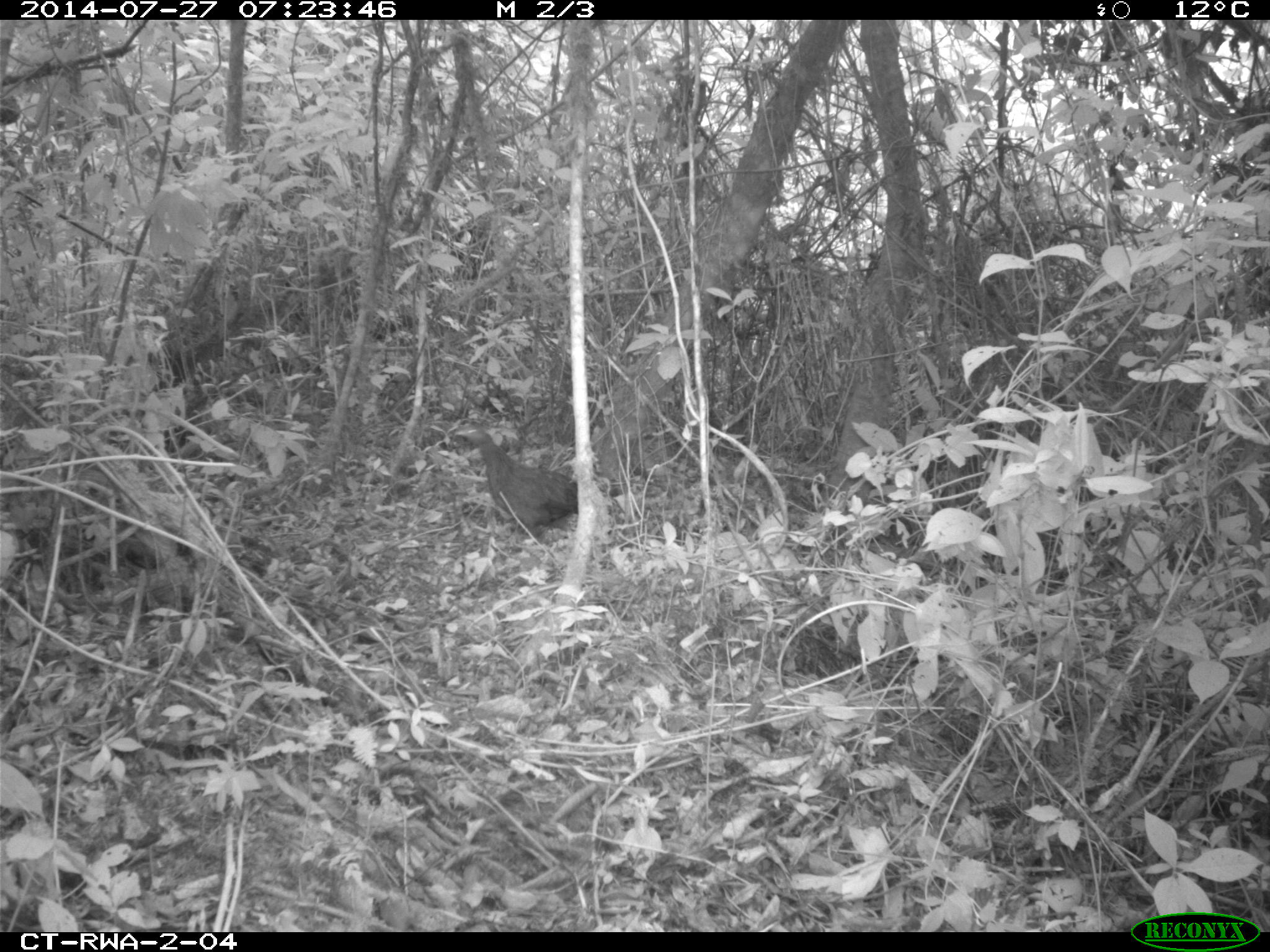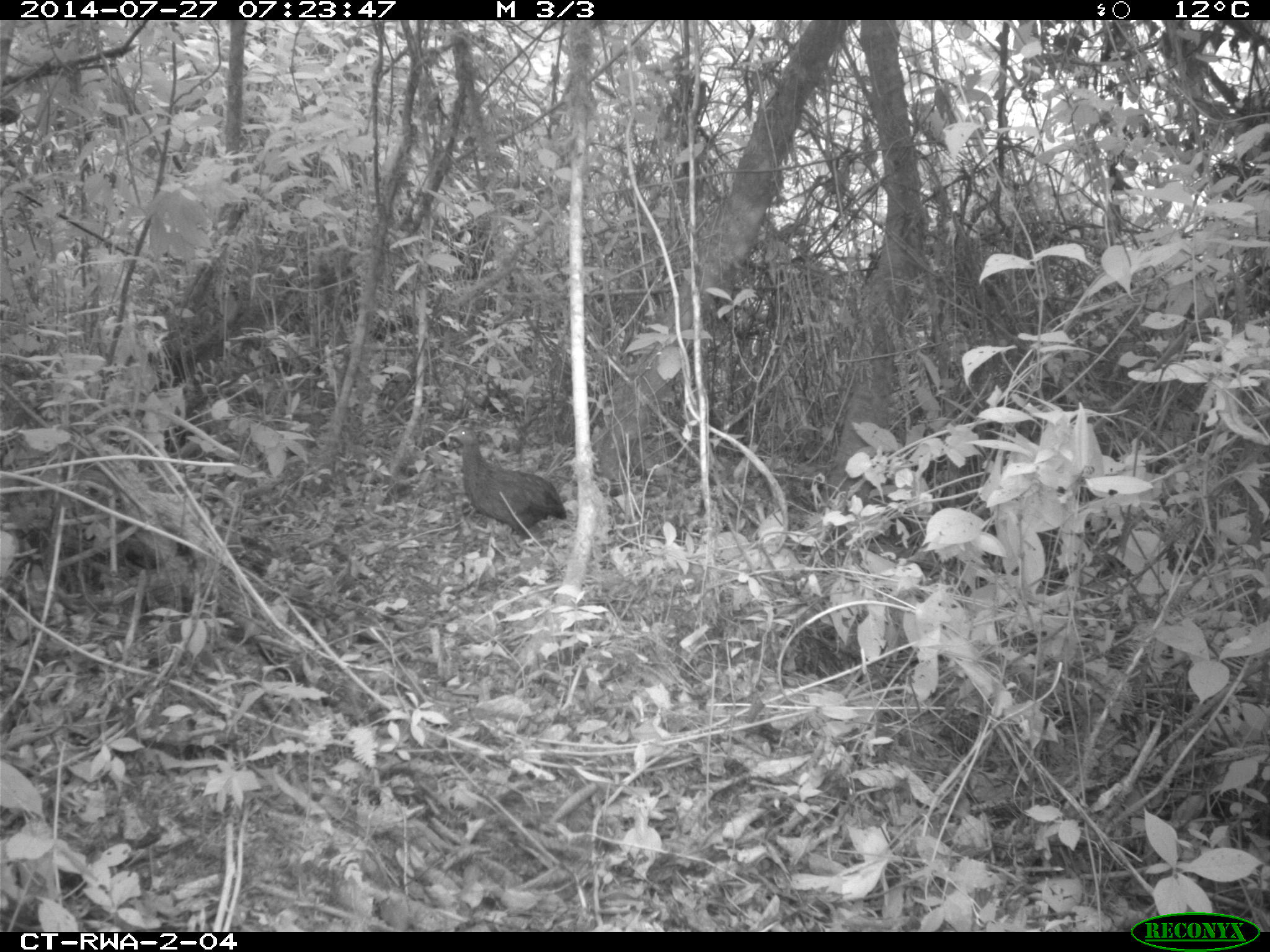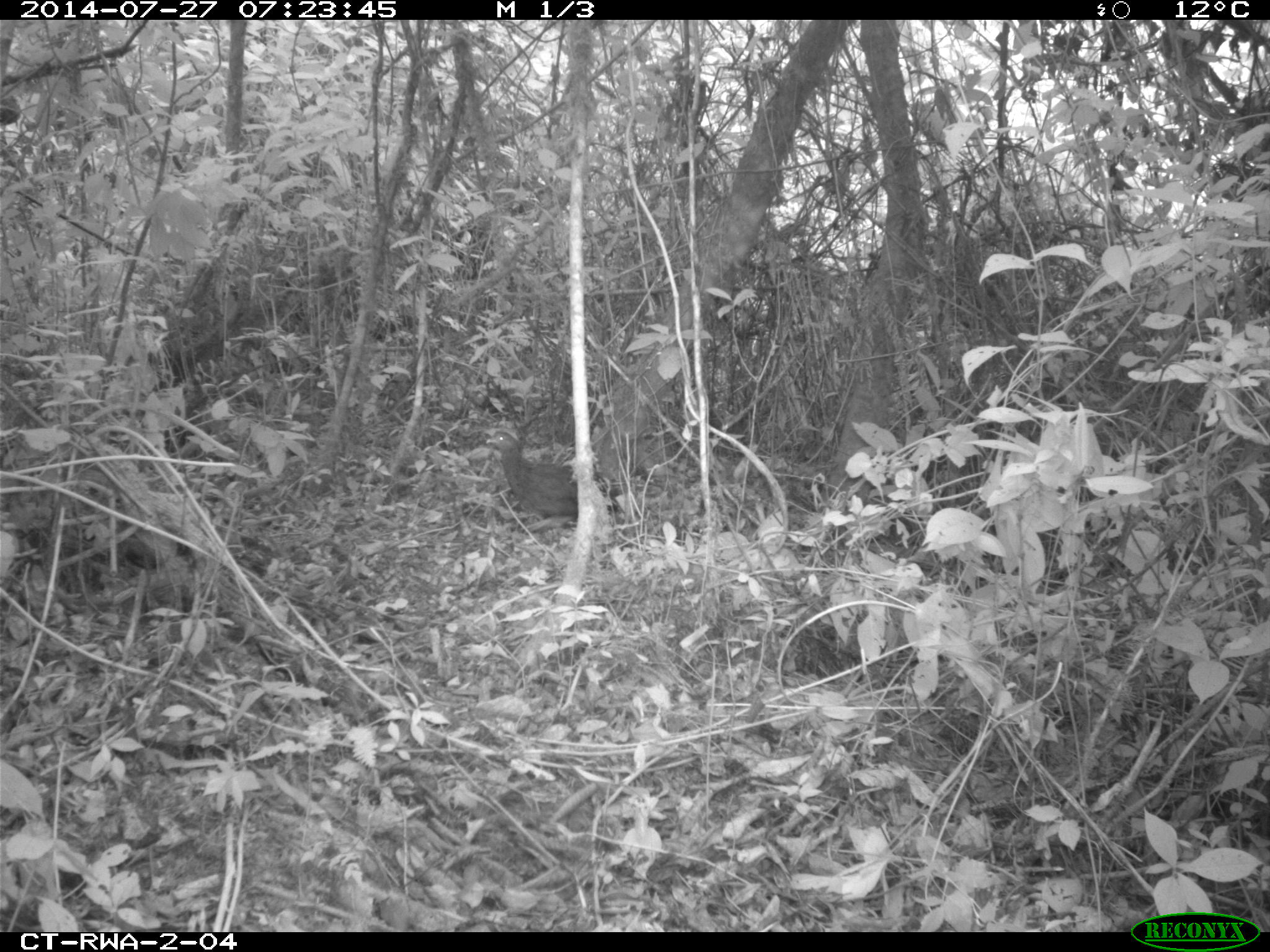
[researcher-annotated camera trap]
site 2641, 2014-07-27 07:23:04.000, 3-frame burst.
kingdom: Animalia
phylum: Chordata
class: Aves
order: Galliformes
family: Phasianidae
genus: Pternistis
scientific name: Pternistis nobilis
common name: handsome francolin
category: francolinus nobilis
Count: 1.